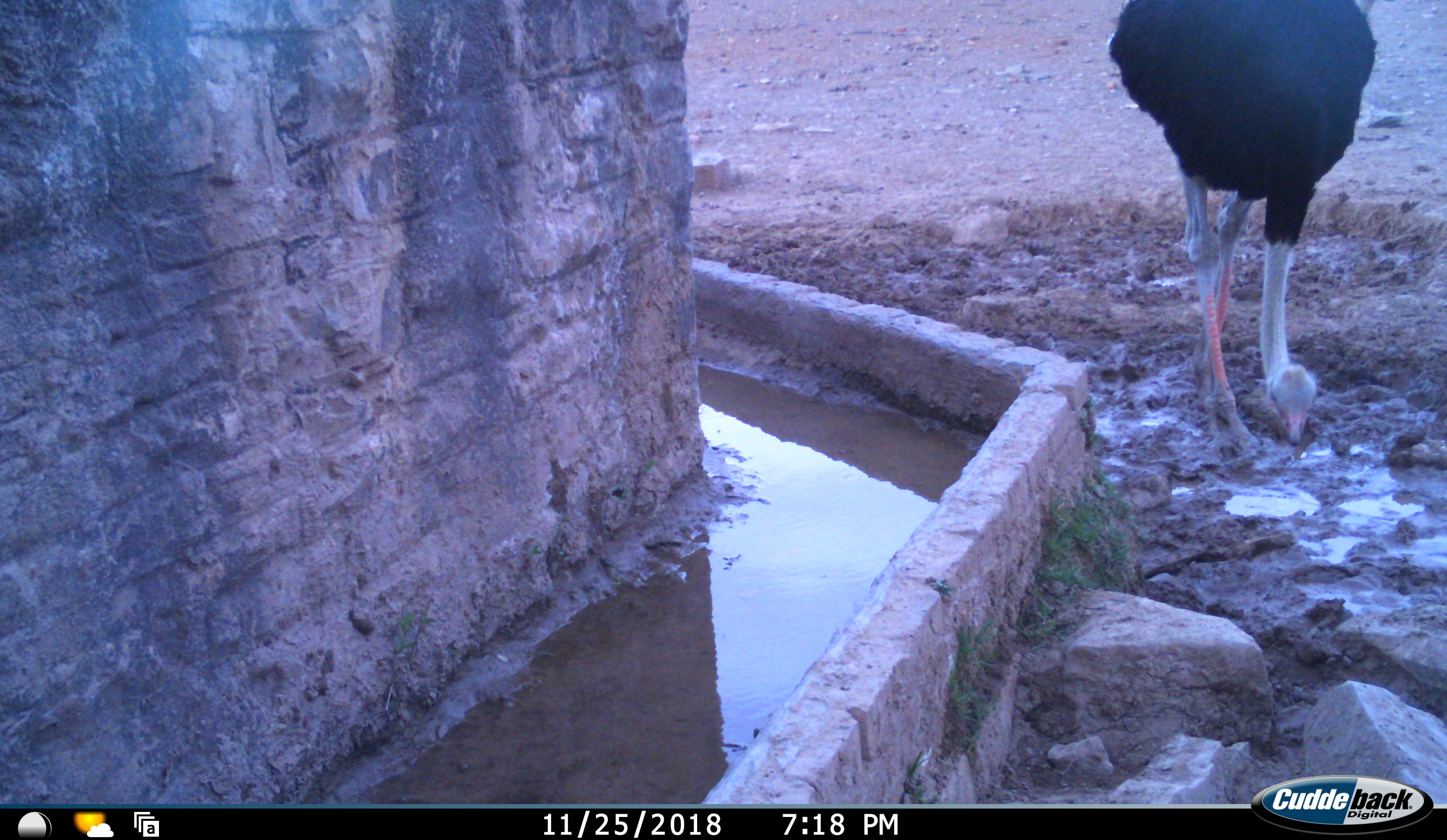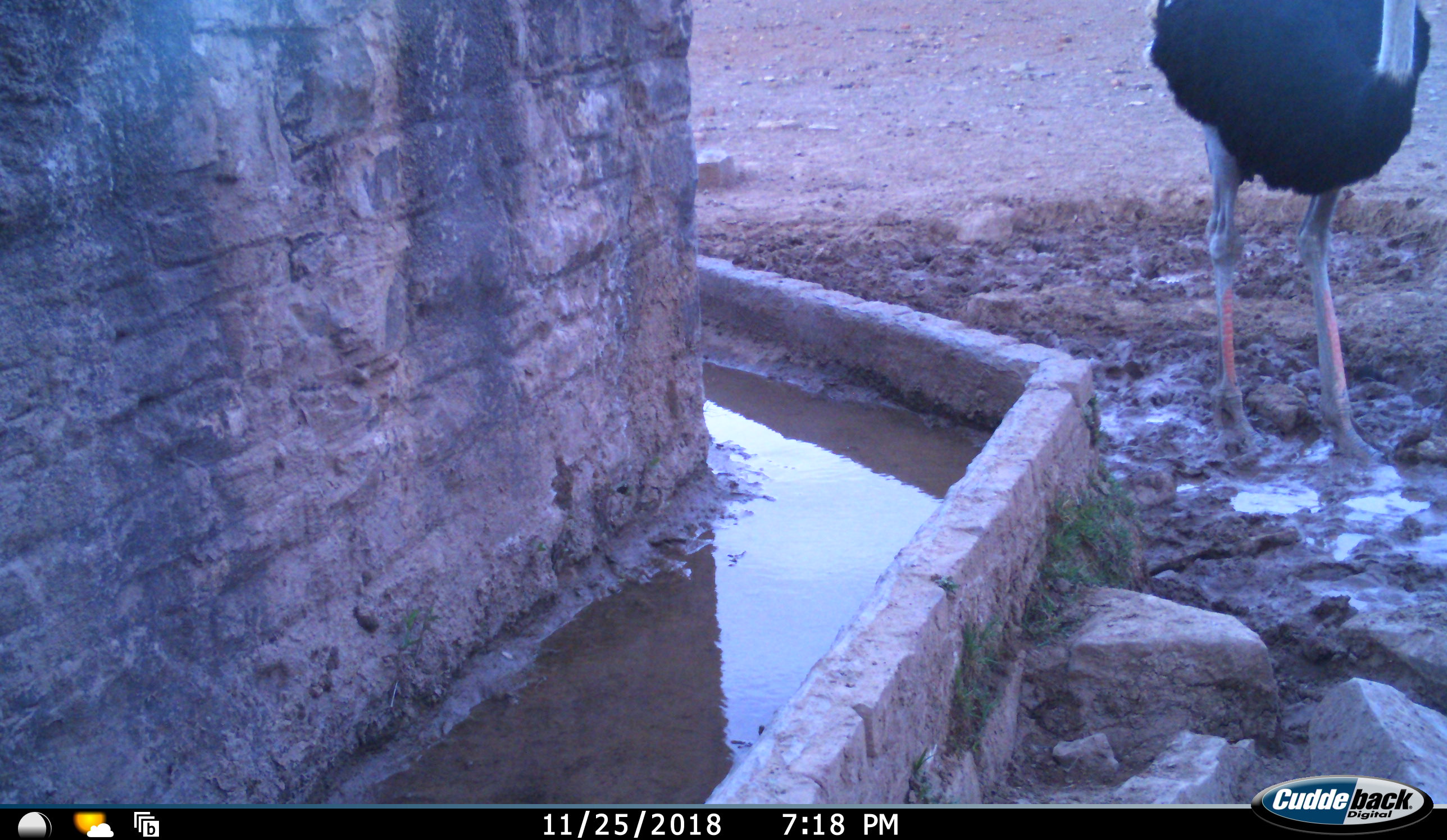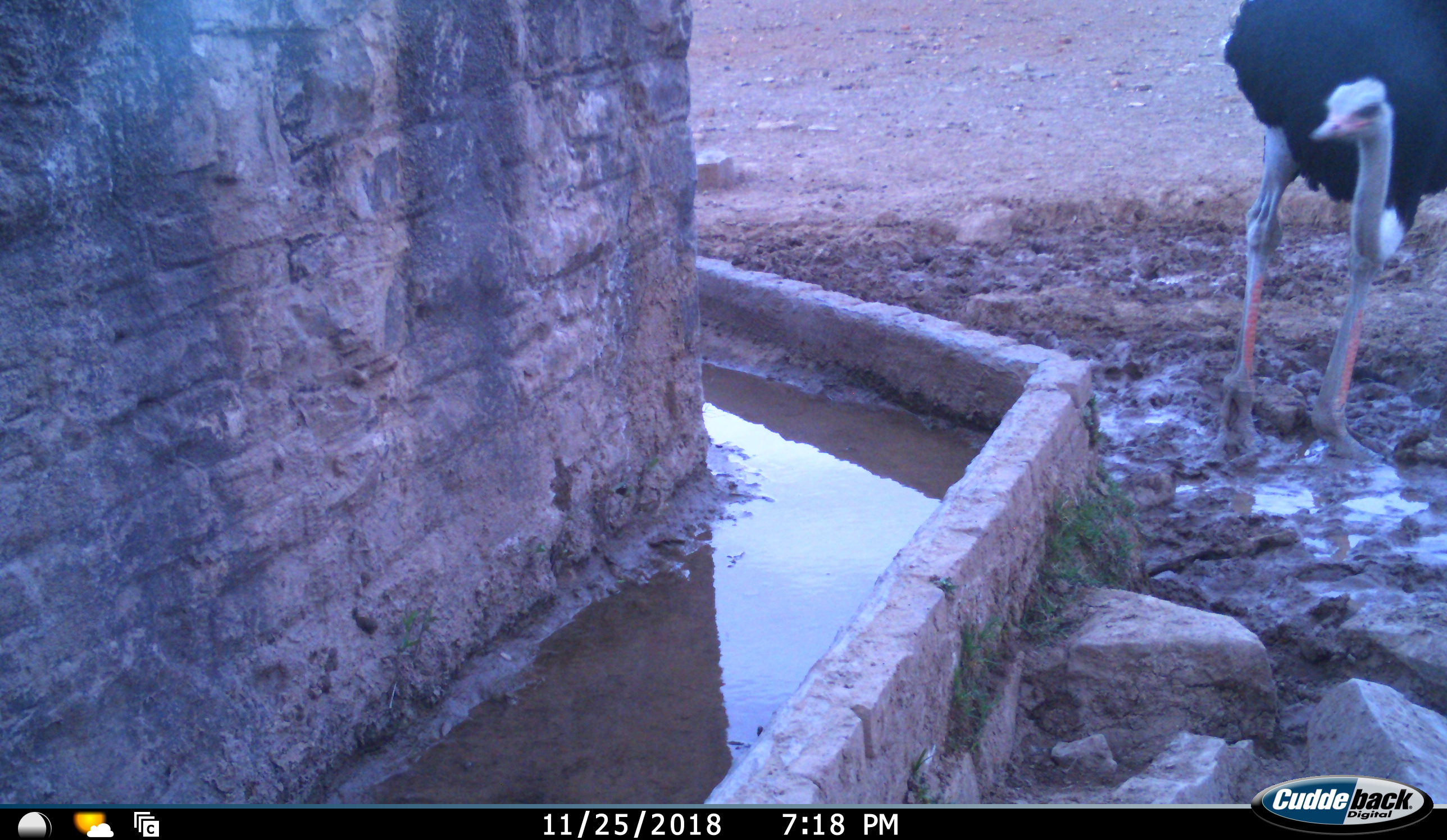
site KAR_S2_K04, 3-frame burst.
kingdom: Animalia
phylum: Chordata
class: Aves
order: Struthioniformes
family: Struthionidae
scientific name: Struthionidae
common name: ostrich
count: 1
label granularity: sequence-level